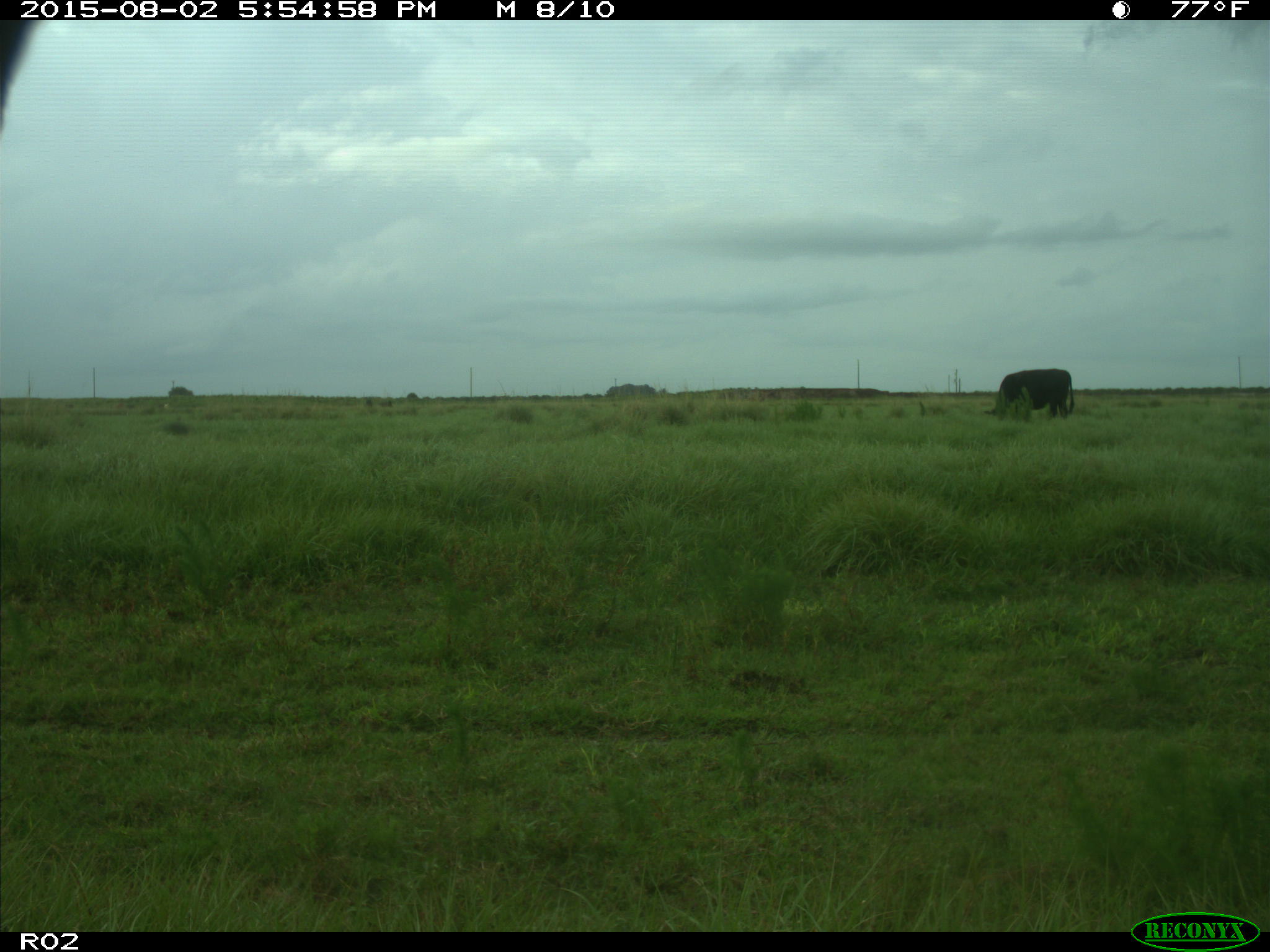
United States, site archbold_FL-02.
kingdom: Animalia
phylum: Chordata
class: Mammalia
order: Artiodactyla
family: Bovidae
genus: Bos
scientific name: Bos taurus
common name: domestic cow